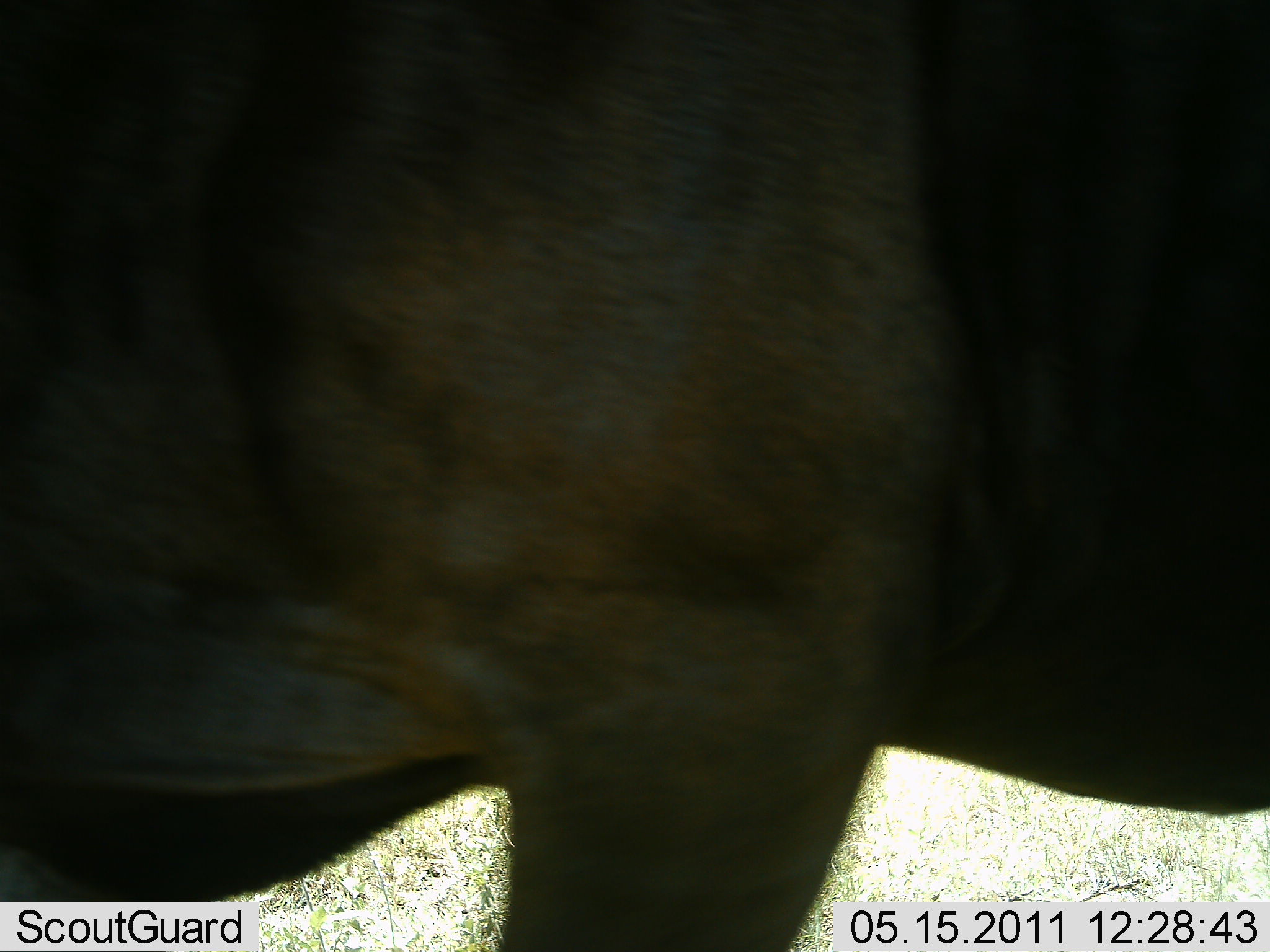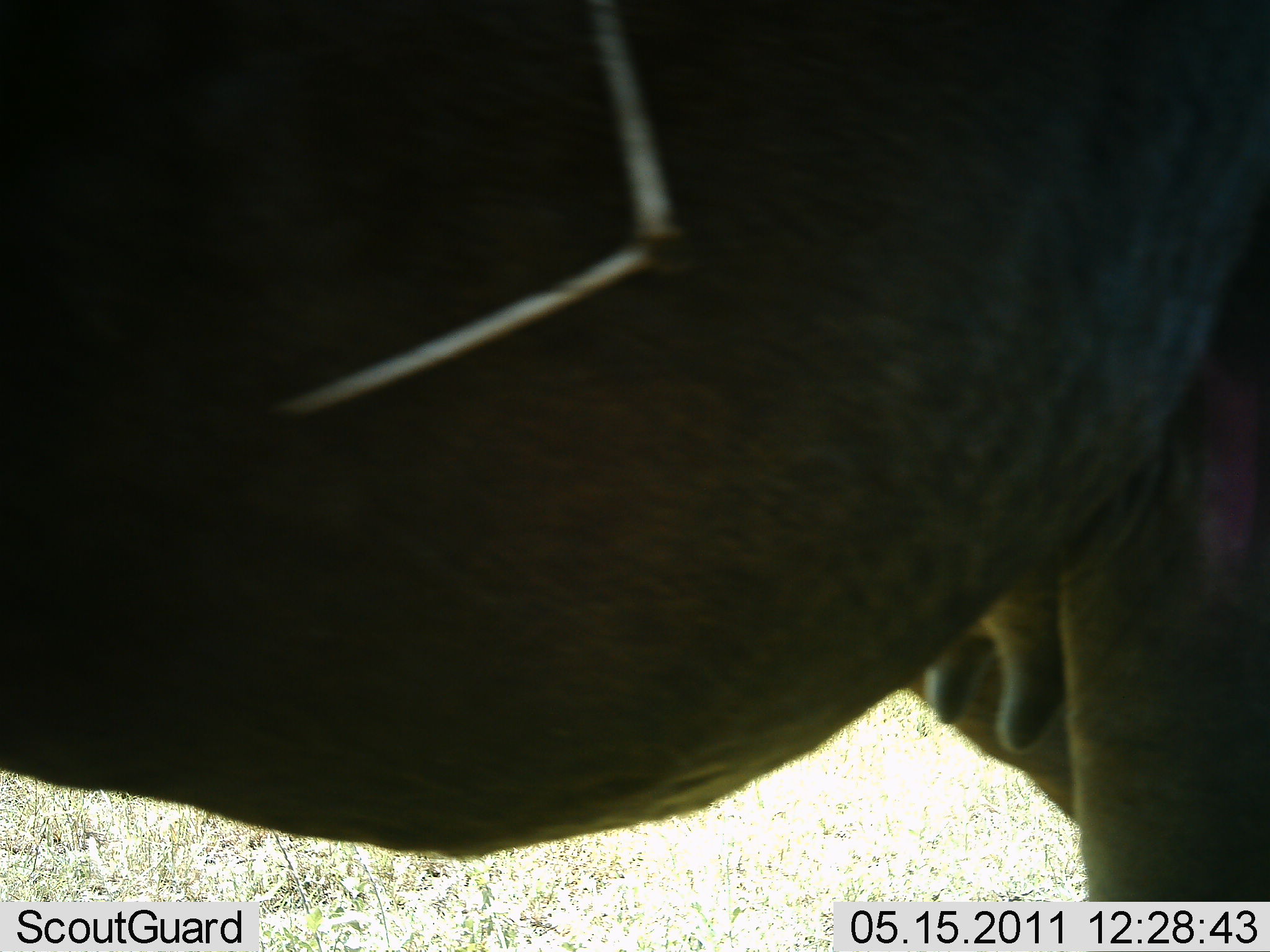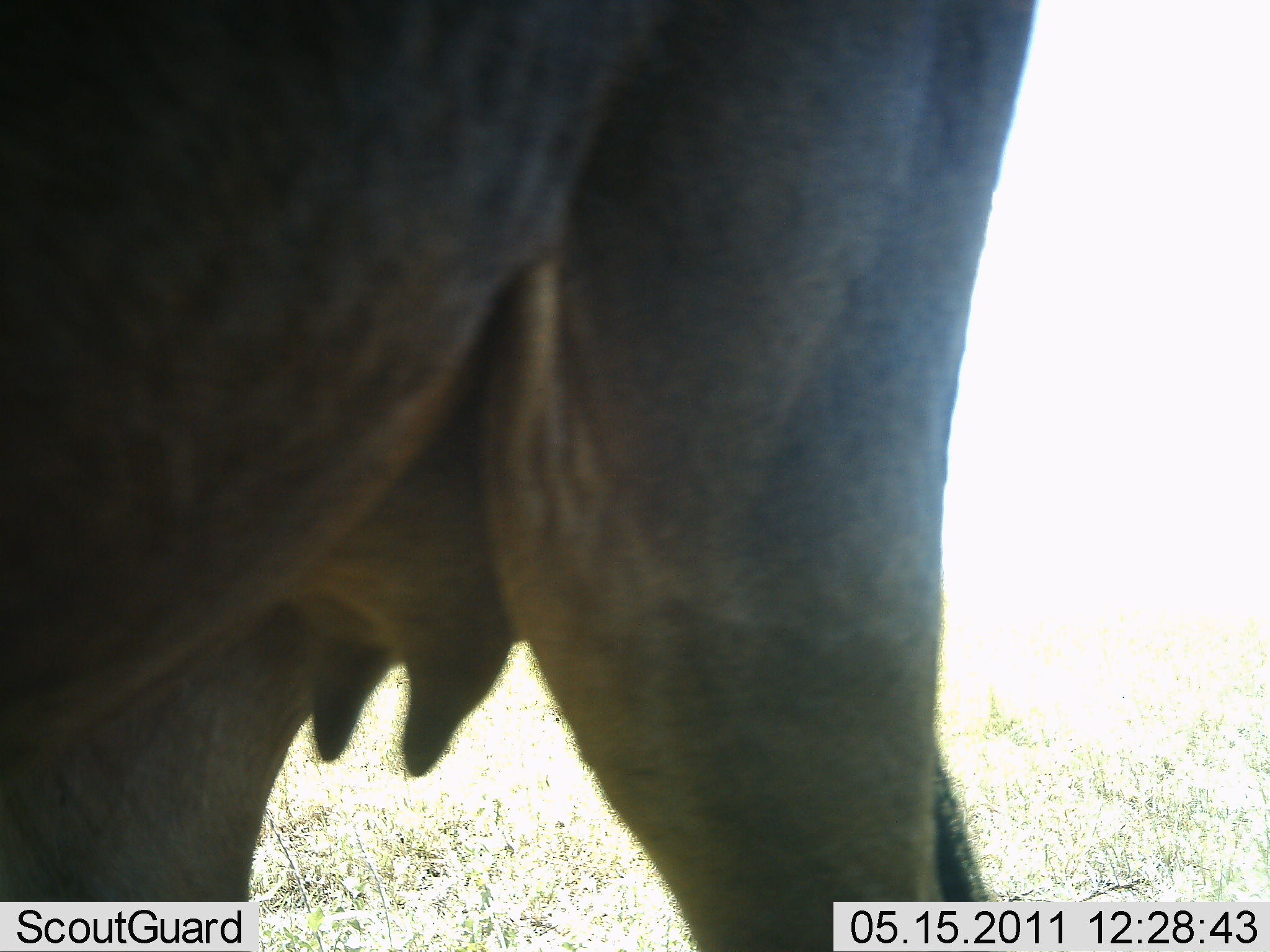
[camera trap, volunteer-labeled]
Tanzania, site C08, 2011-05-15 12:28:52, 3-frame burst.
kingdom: Animalia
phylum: Chordata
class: Mammalia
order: Artiodactyla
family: Bovidae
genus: Syncerus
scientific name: Syncerus caffer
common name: cape buffalo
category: buffalo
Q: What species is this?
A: Buffalo (cape buffalo) (Syncerus caffer).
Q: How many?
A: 1.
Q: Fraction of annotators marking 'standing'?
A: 33%.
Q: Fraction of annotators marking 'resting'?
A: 0%.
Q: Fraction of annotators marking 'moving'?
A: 83%.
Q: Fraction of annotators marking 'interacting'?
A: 0%.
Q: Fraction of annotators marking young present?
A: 0%.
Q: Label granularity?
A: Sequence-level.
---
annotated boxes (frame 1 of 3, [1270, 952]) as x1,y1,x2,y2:
animal: 1,1,1270,951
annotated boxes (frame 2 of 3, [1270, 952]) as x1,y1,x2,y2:
animal: 1,0,1268,951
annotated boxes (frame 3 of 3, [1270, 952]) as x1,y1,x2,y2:
animal: 0,0,1040,951